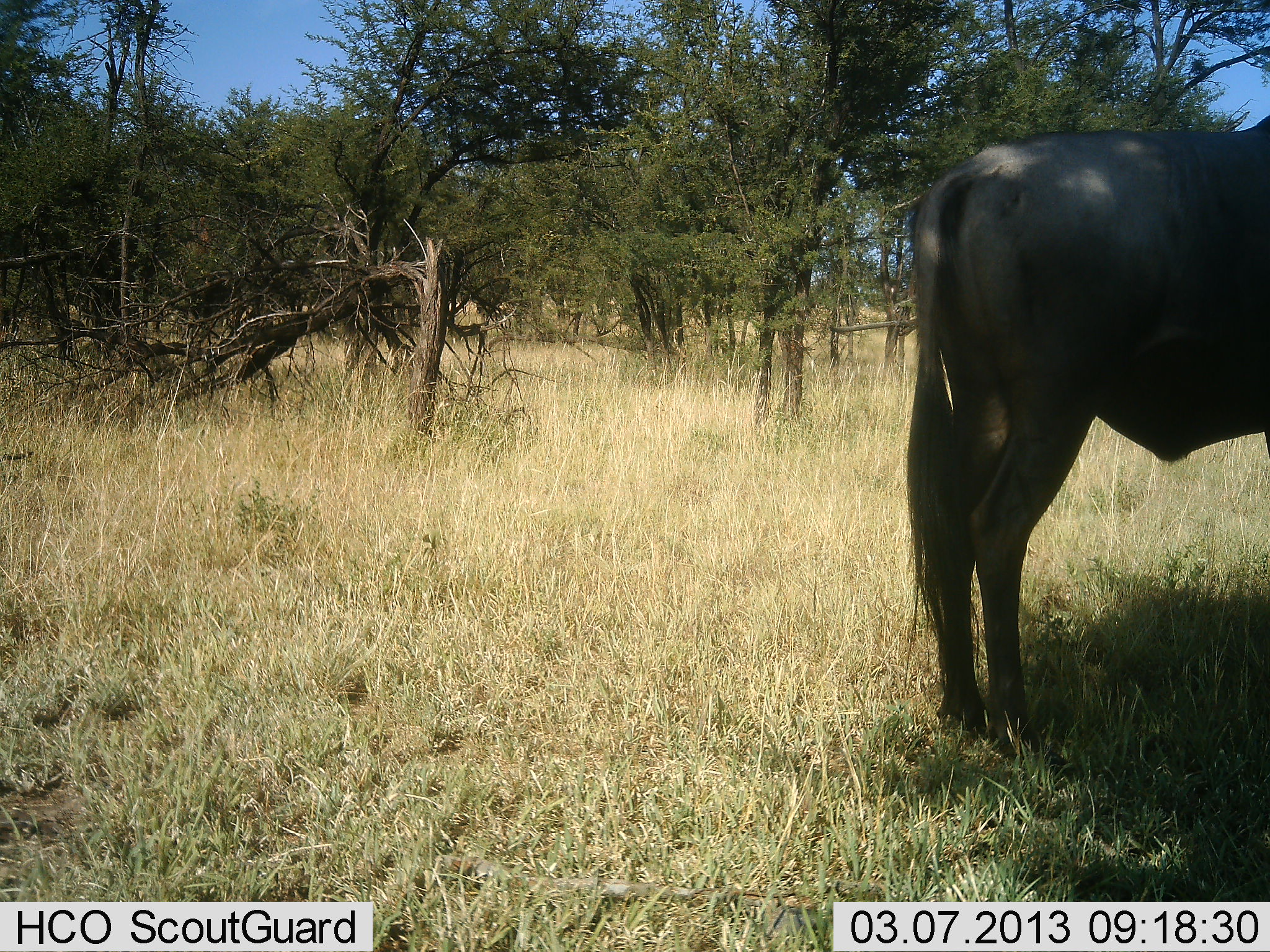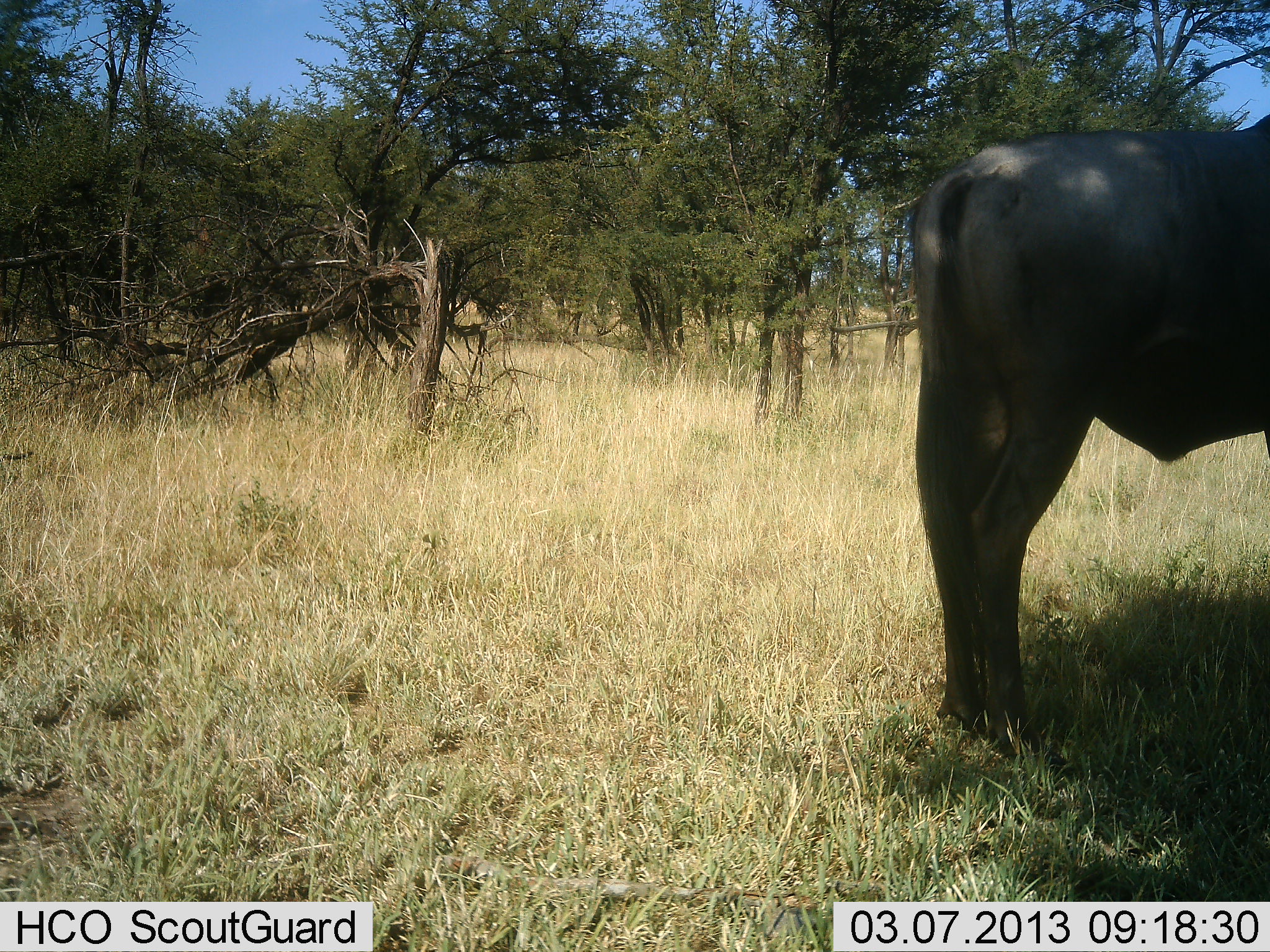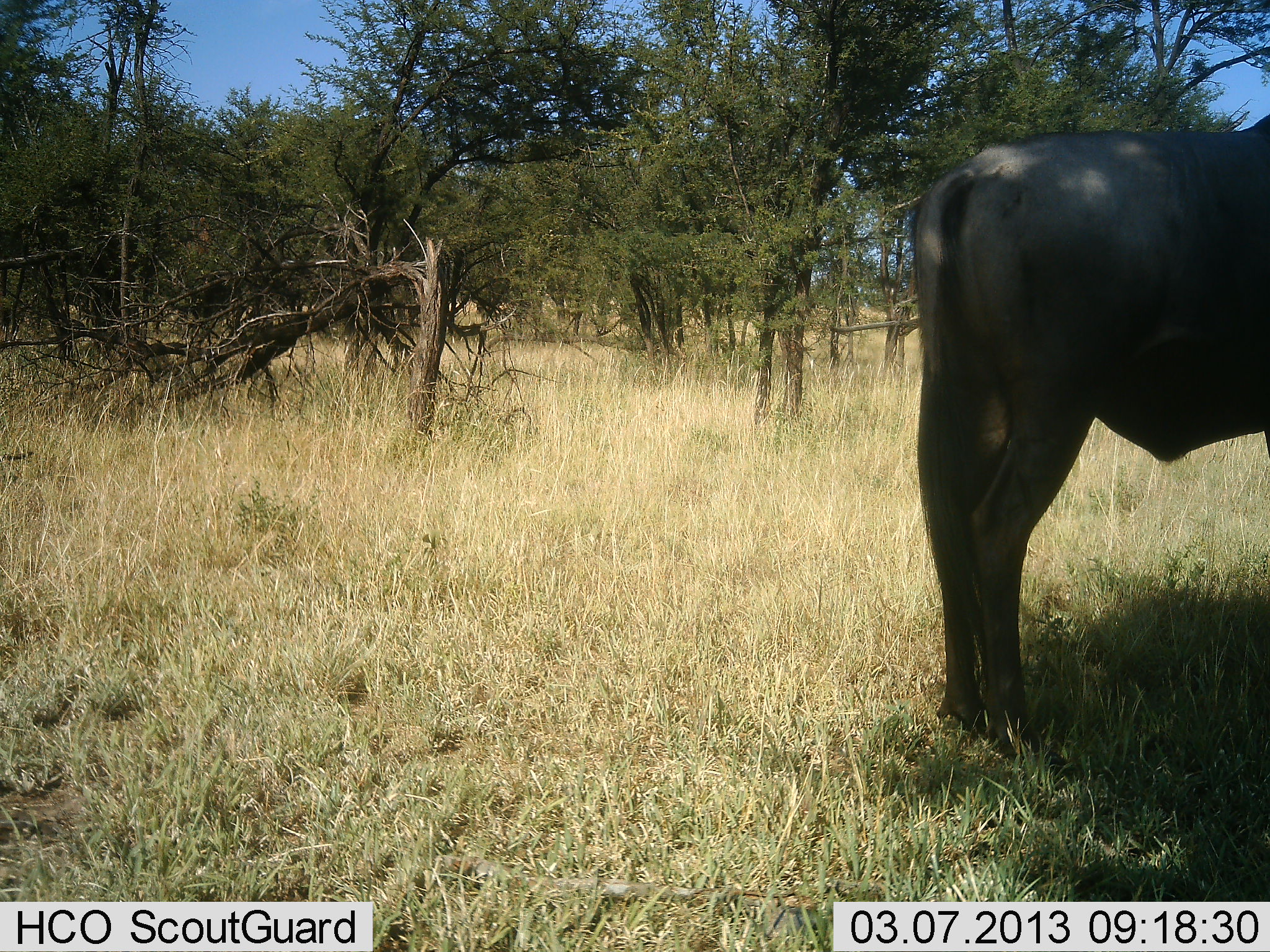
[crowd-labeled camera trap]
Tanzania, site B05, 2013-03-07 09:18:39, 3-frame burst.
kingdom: Animalia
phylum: Chordata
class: Mammalia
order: Artiodactyla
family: Bovidae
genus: Connochaetes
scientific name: Connochaetes taurinus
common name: blue wildebeest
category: wildebeest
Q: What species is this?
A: Wildebeest (blue wildebeest) (Connochaetes taurinus).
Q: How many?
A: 1.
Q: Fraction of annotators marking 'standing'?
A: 100%.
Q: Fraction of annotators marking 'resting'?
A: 0%.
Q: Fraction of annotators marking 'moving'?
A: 0%.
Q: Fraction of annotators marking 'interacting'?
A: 0%.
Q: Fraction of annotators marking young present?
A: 0%.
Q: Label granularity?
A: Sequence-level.